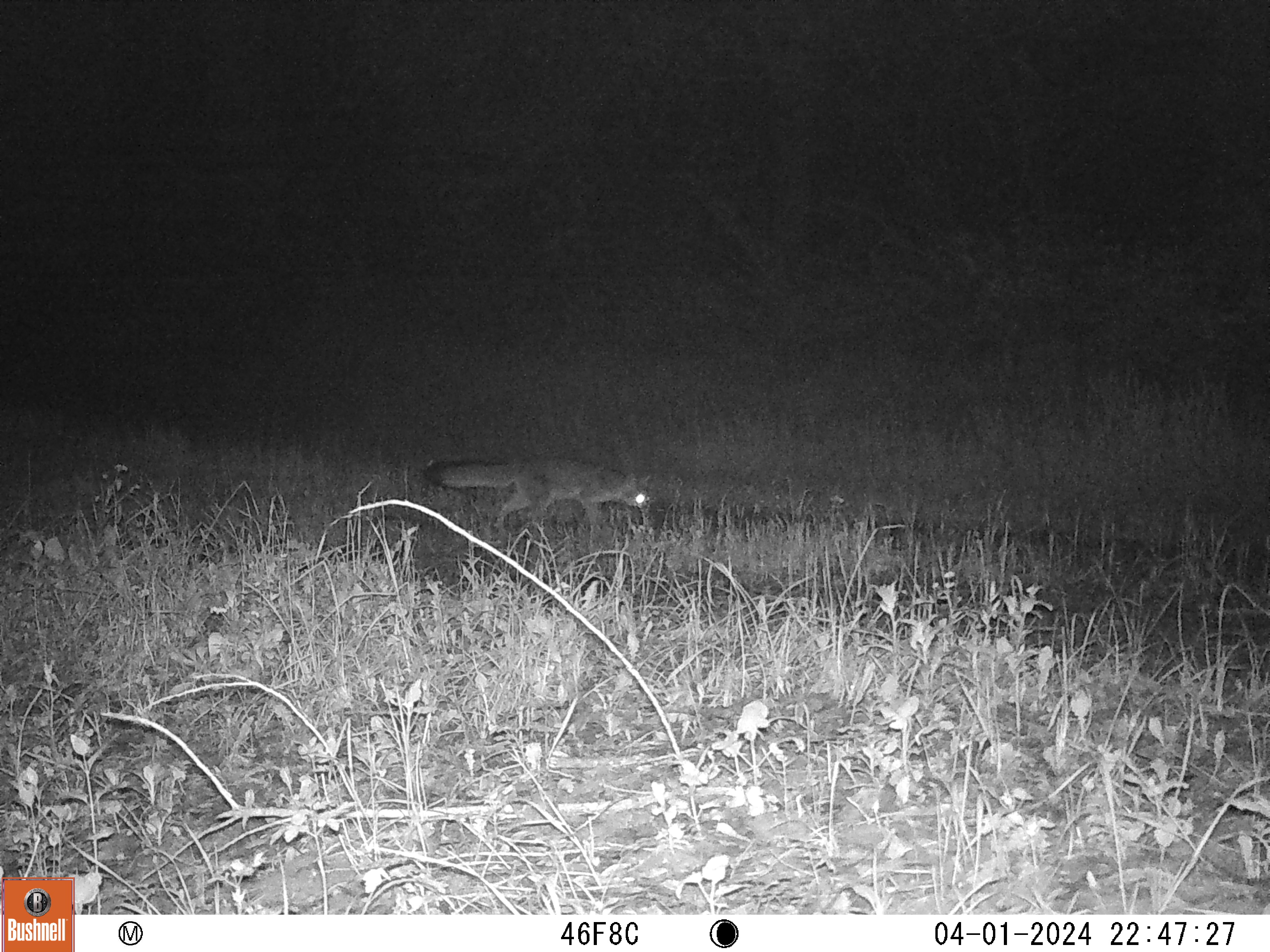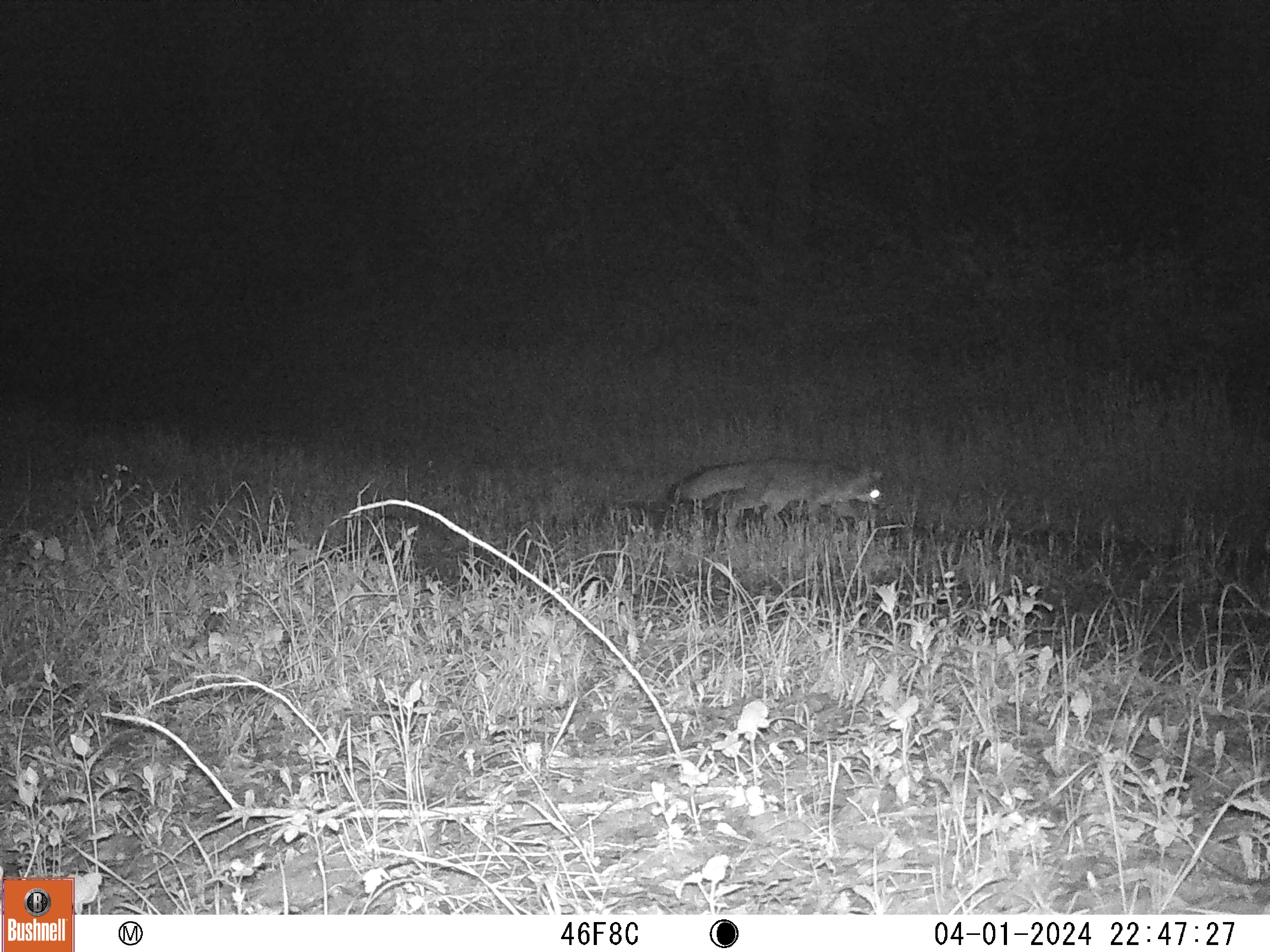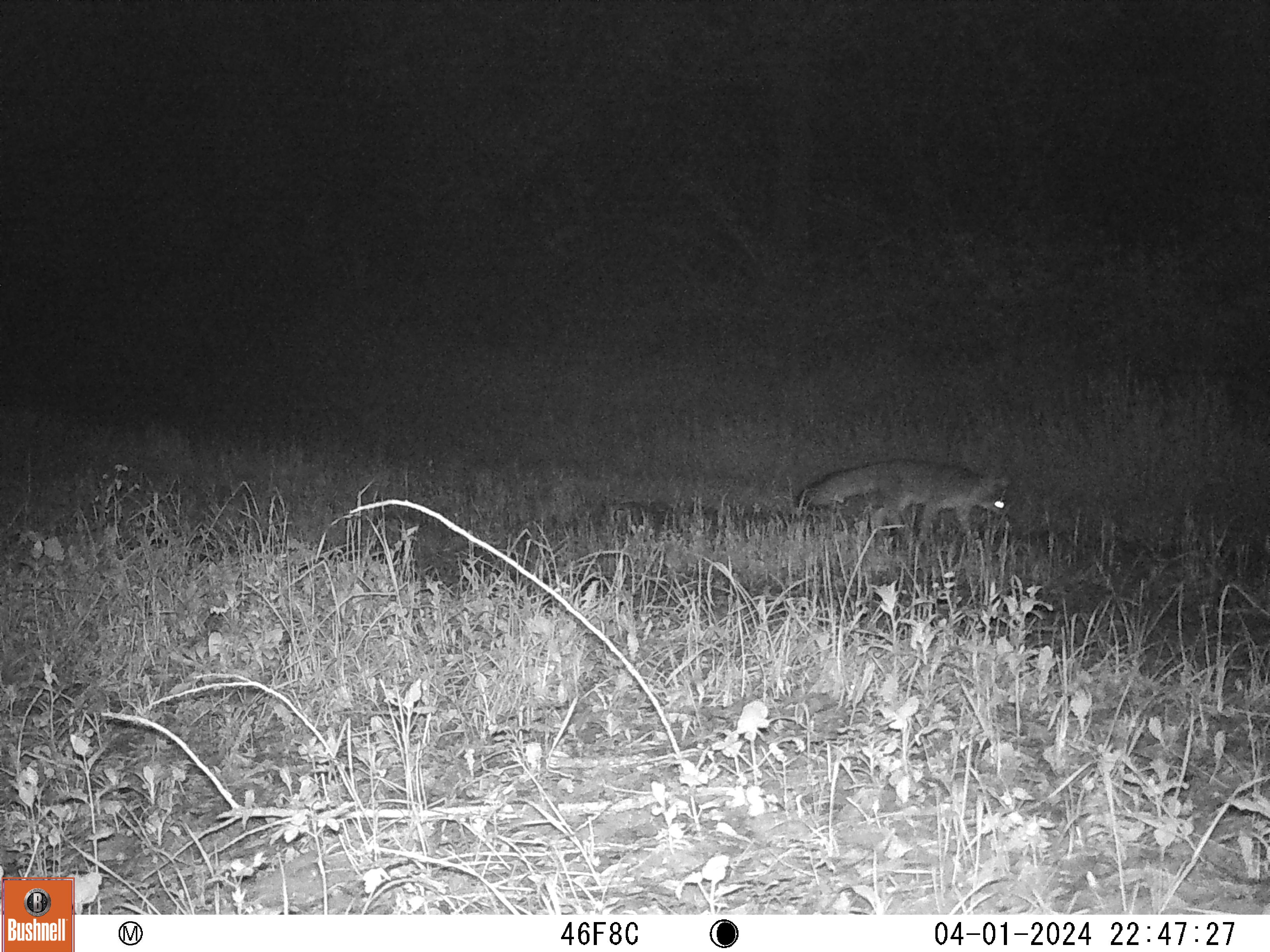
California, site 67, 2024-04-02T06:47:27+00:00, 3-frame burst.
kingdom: Animalia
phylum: Chordata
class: Mammalia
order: Carnivora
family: Canidae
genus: Urocyon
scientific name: Urocyon cinereoargenteus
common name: gray fox